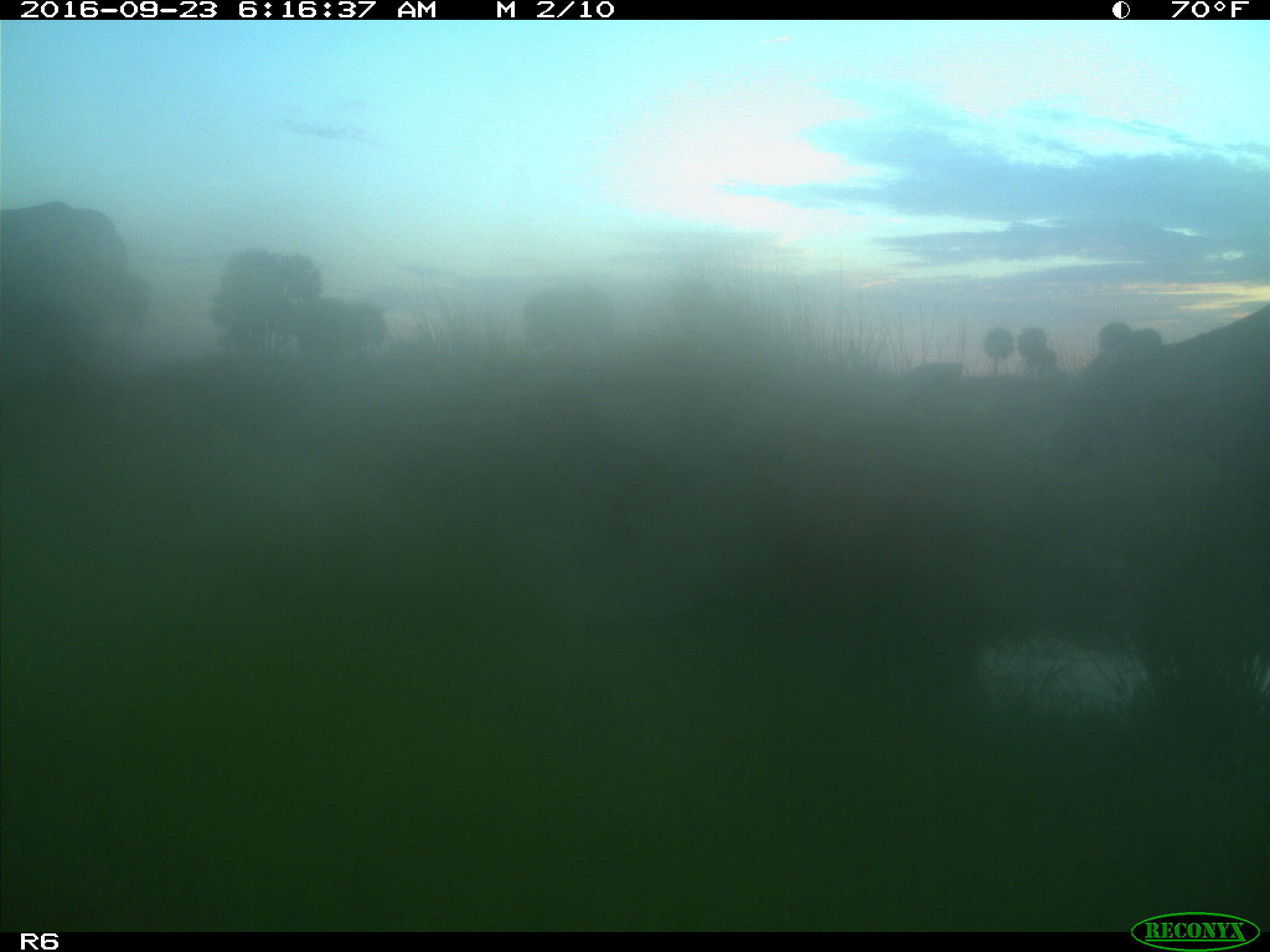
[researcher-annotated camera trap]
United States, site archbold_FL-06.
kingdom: Animalia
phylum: Chordata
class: Mammalia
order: Artiodactyla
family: Bovidae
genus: Bos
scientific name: Bos taurus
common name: domestic cow